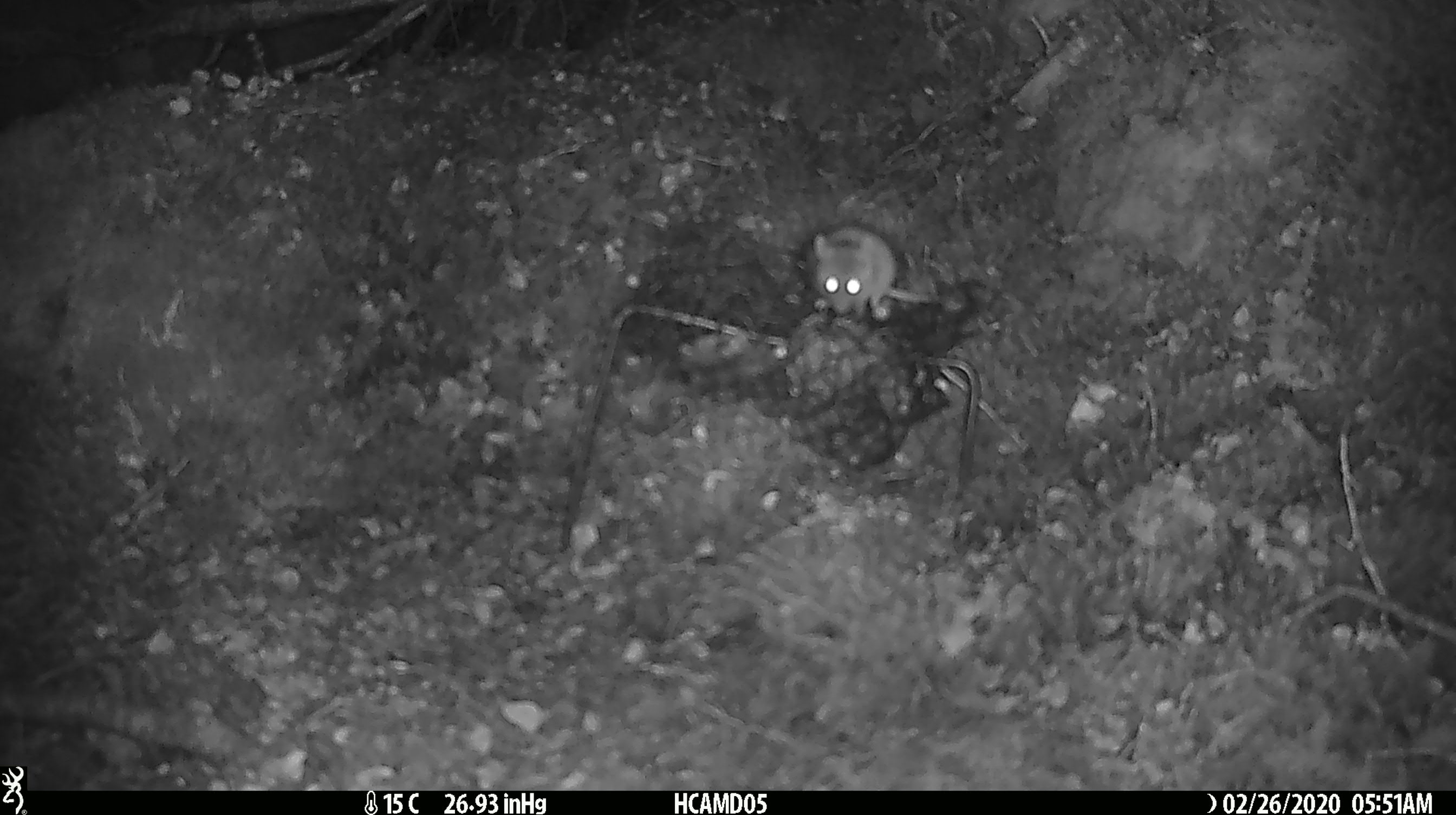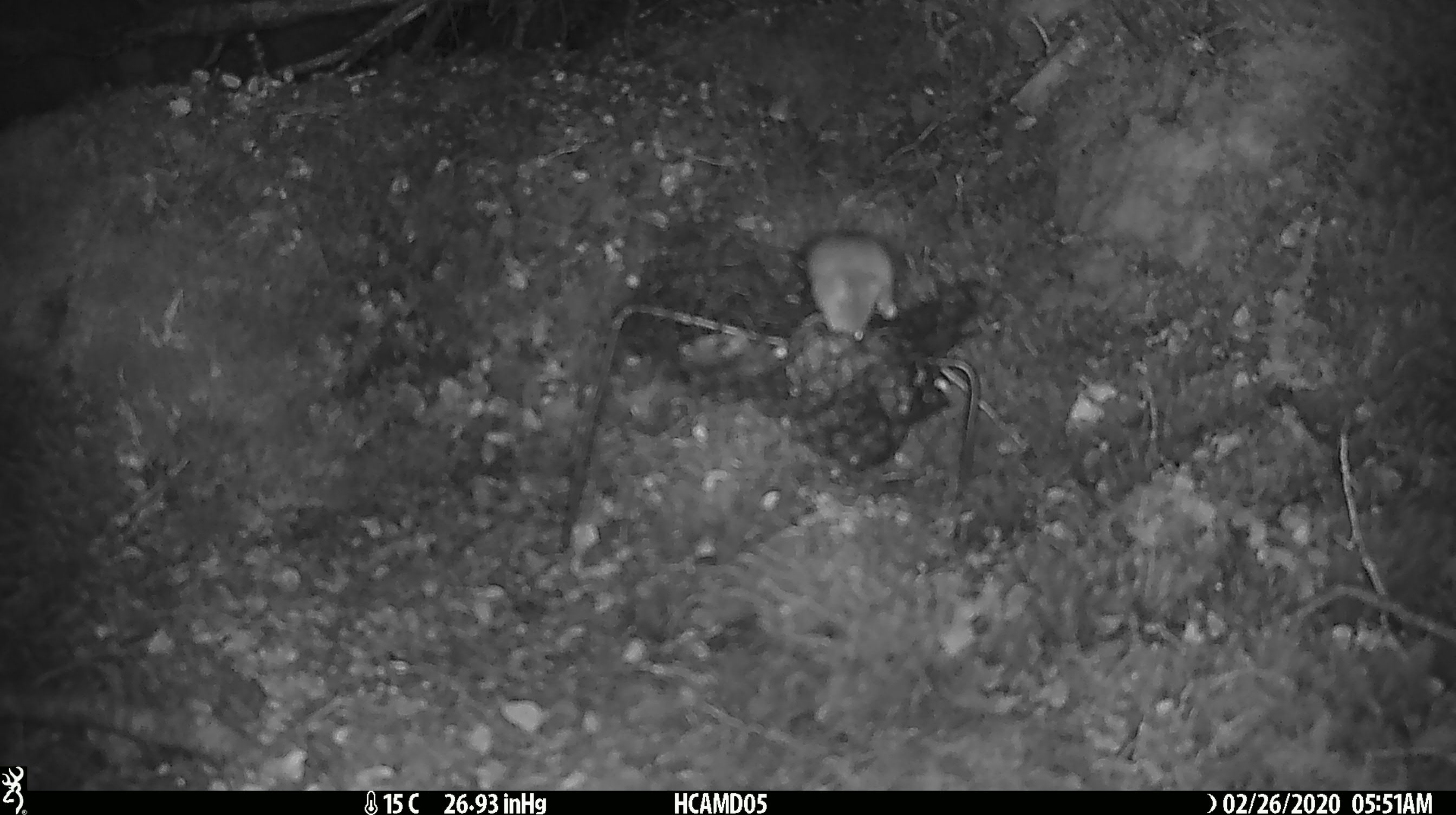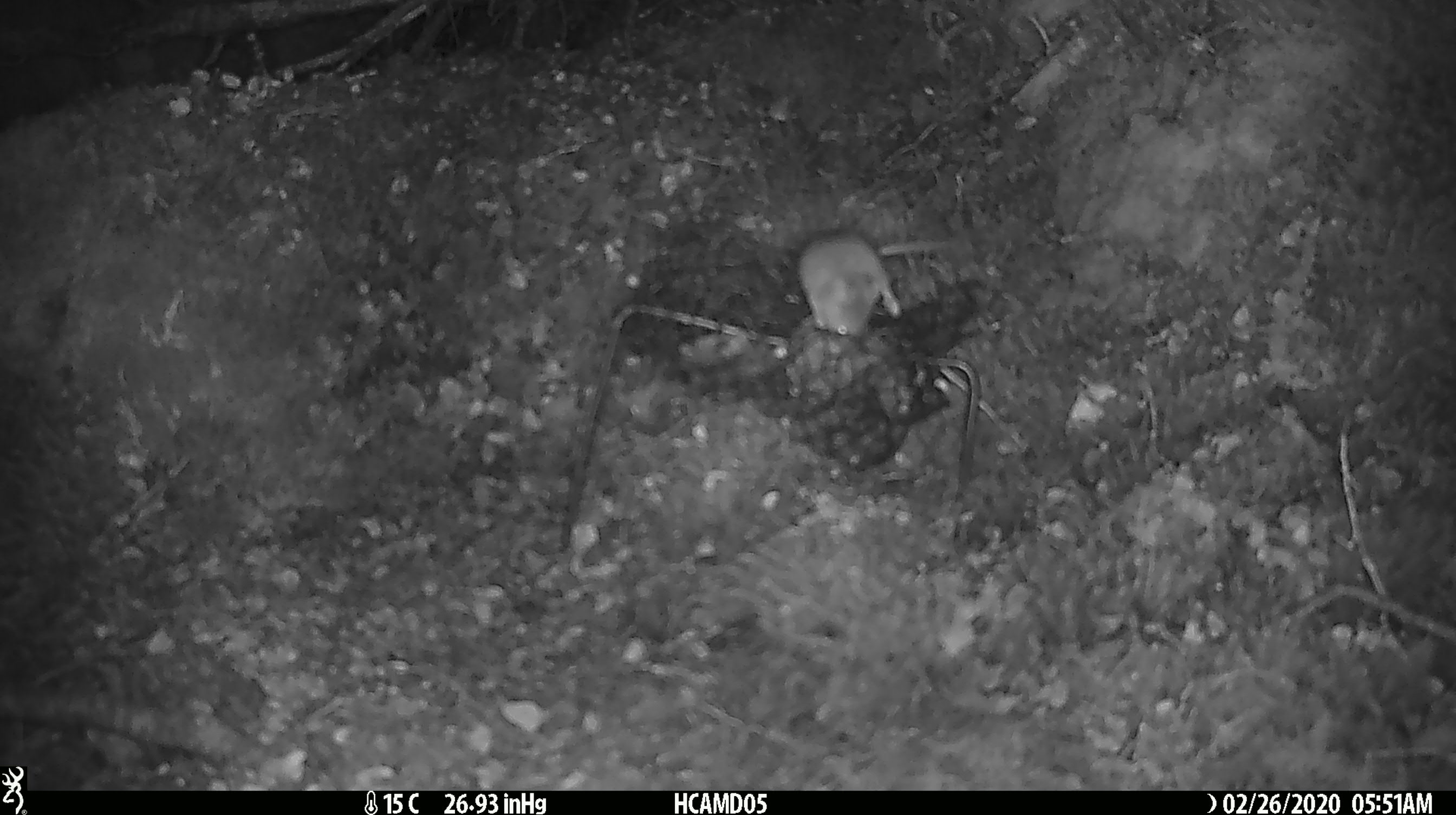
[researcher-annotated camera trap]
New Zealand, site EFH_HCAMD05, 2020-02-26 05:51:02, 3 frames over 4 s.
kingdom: Animalia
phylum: Chordata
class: Mammalia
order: Rodentia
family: Muridae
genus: Mus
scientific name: Mus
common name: mouse